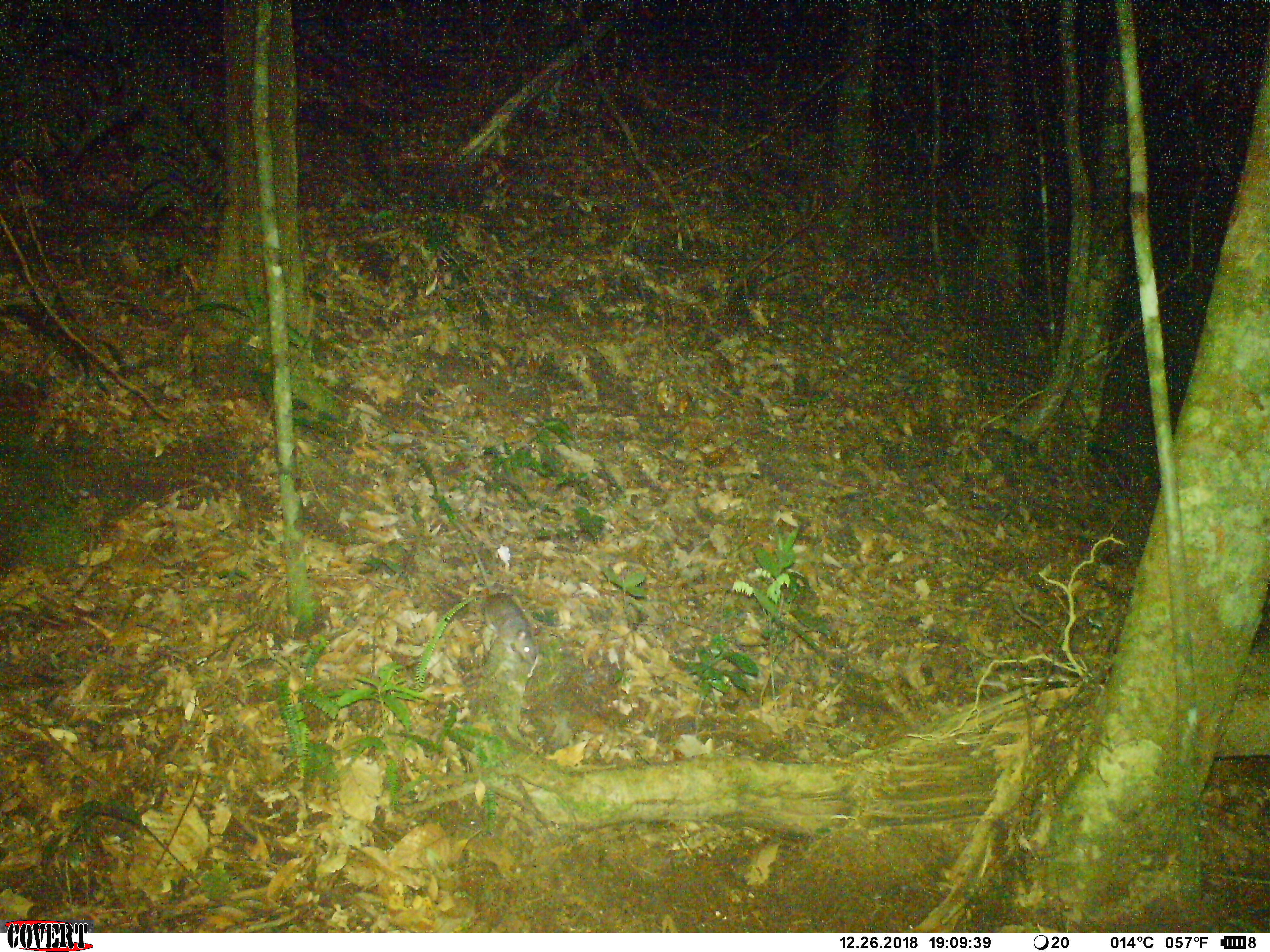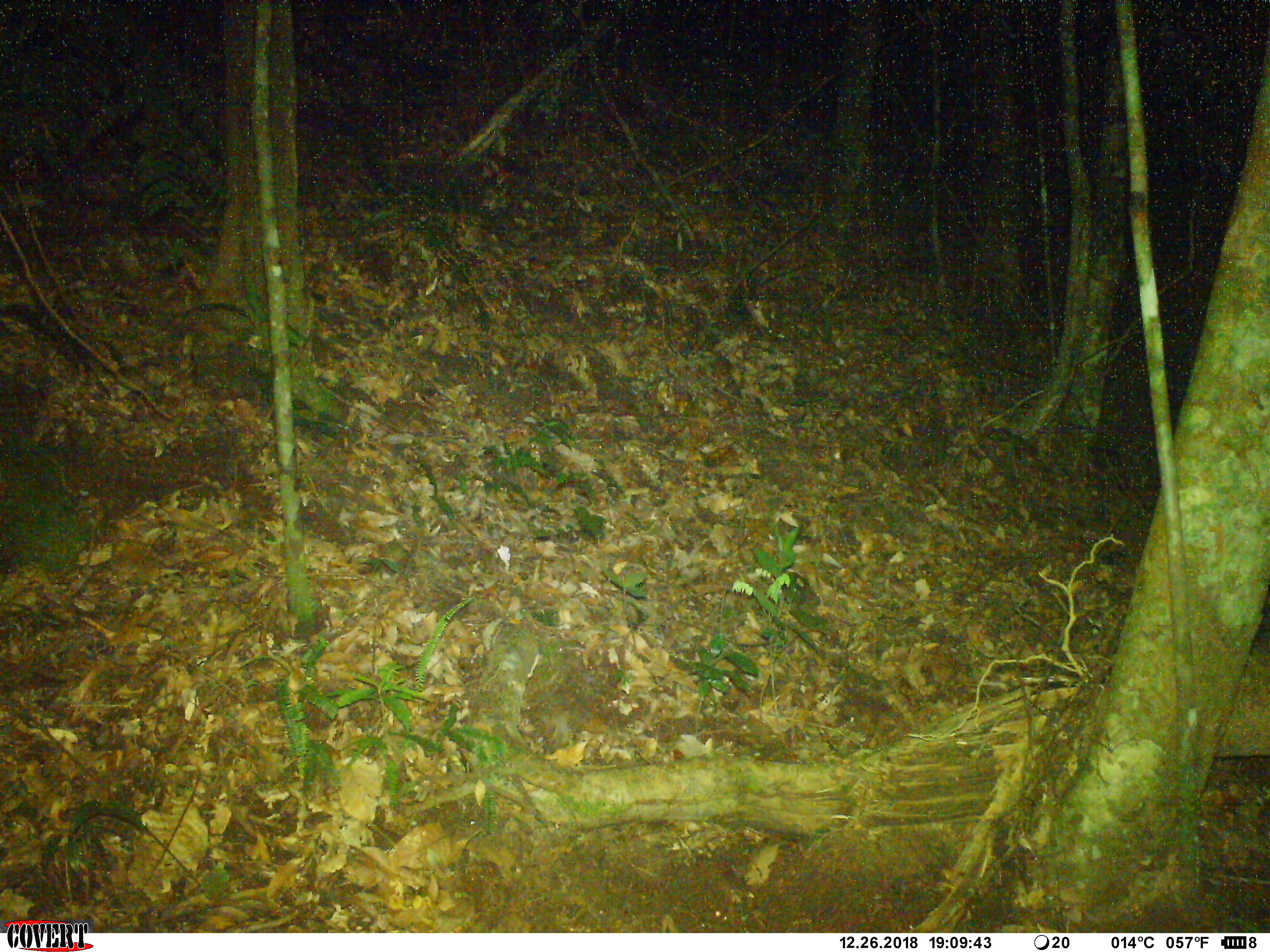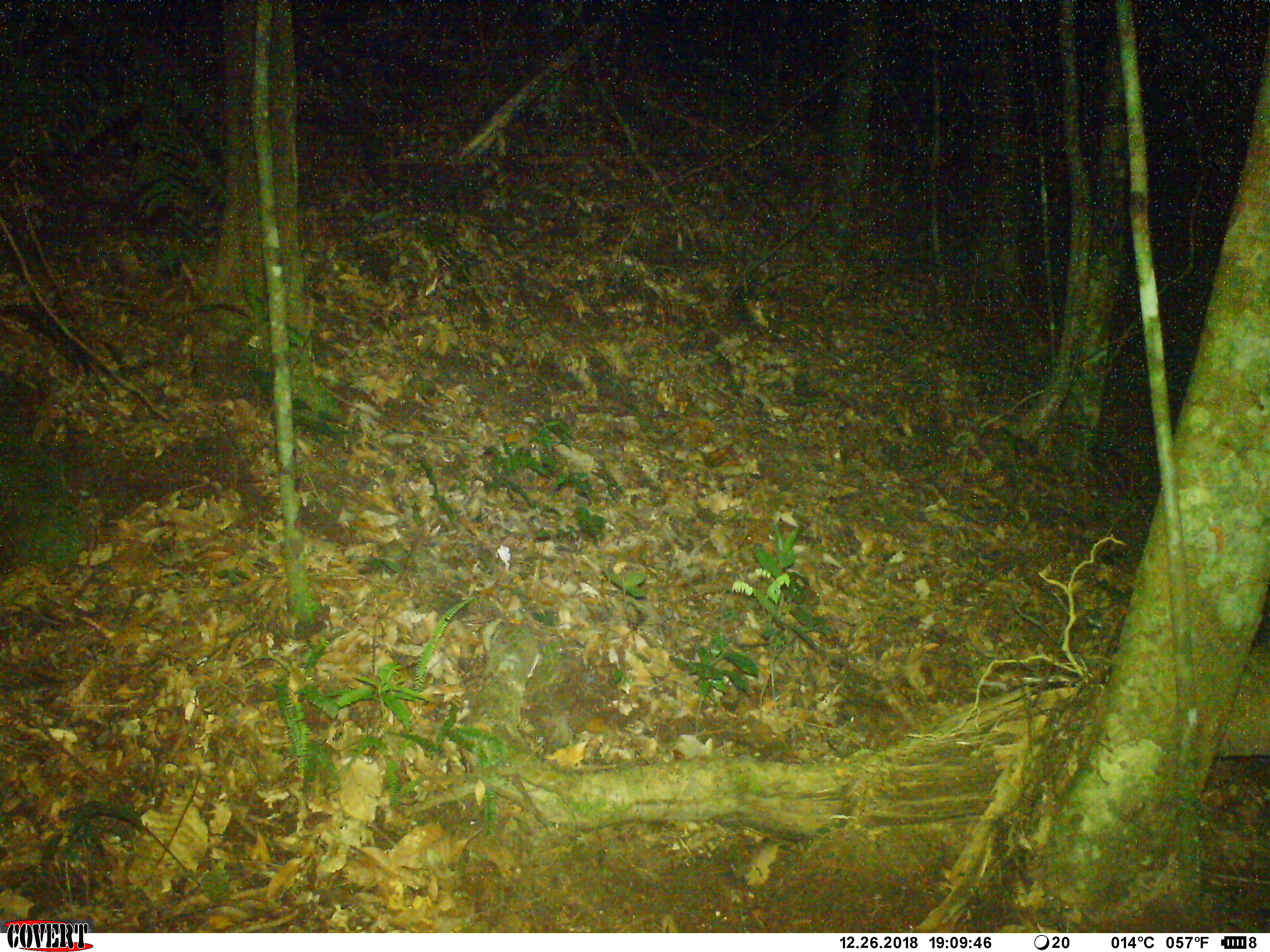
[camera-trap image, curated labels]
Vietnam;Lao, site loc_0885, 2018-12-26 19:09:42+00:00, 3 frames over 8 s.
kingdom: Animalia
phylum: Chordata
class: Mammalia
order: Rodentia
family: Muridae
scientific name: Muridae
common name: old-world mice and rats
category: unidentified murid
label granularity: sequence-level